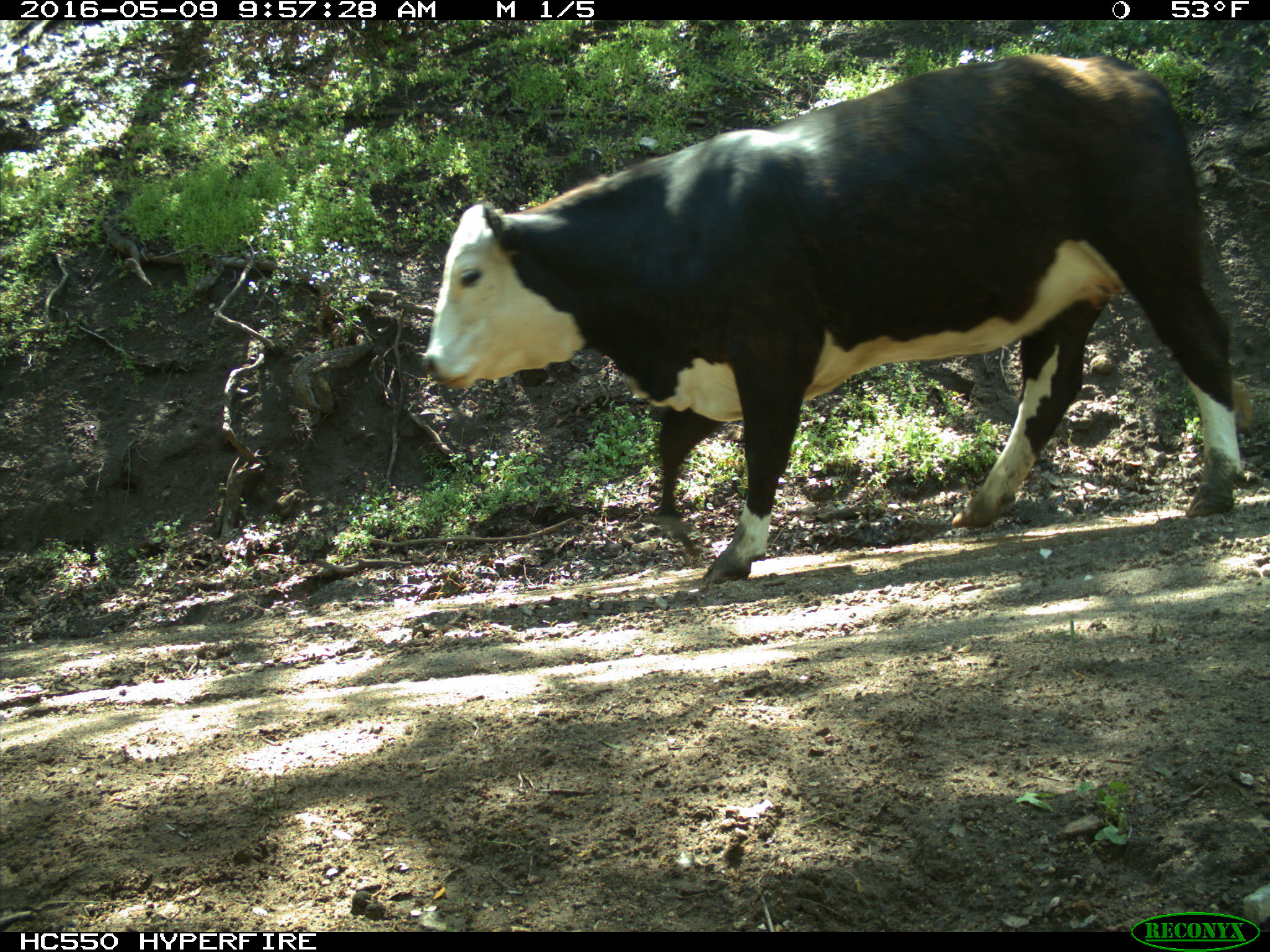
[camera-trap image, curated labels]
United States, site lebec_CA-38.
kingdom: Animalia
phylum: Chordata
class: Mammalia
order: Artiodactyla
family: Bovidae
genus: Bos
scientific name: Bos taurus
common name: domestic cow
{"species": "Bos taurus (domestic cow)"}